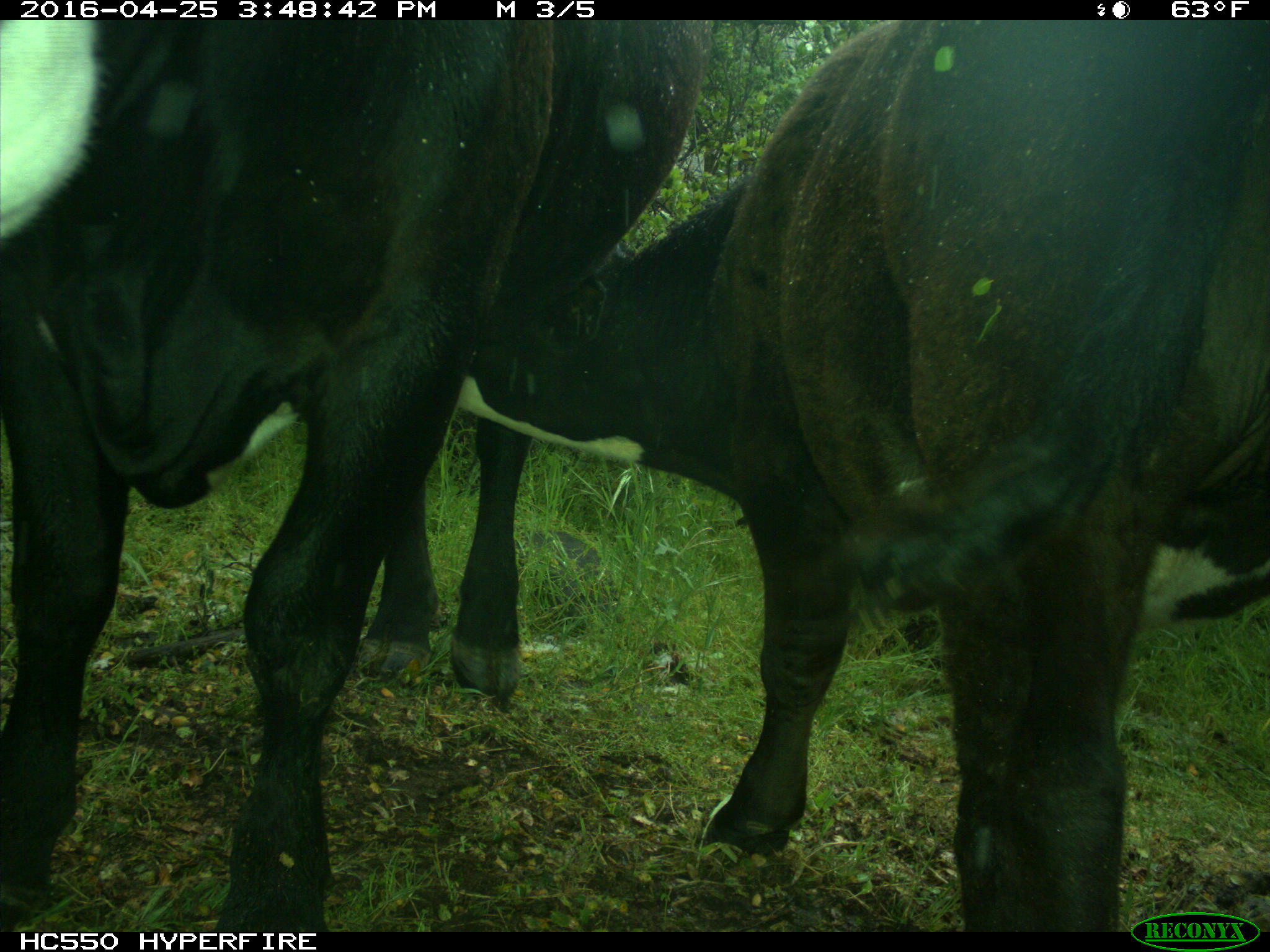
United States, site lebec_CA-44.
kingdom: Animalia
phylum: Chordata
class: Mammalia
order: Artiodactyla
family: Bovidae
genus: Bos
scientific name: Bos taurus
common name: domestic cow